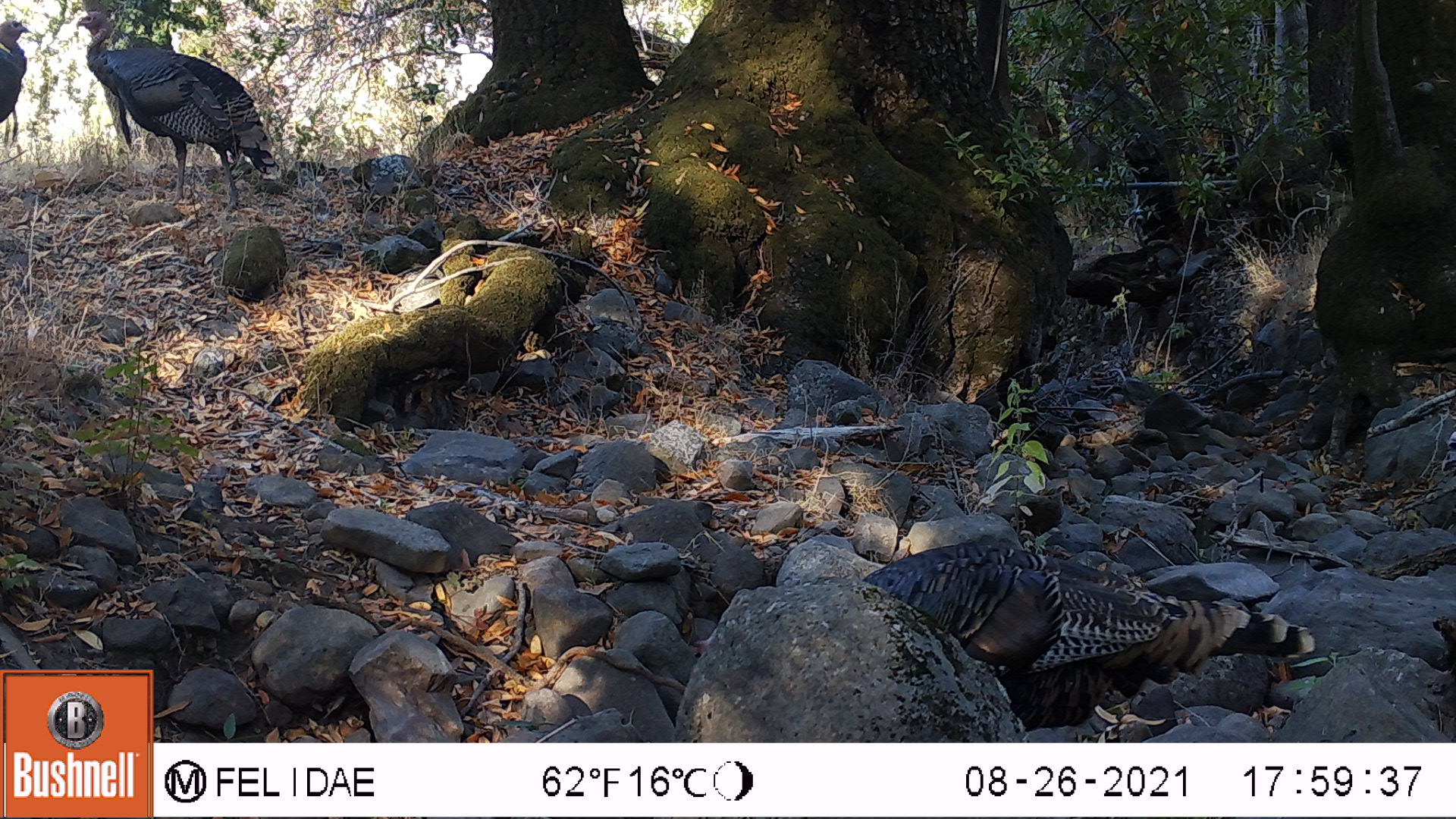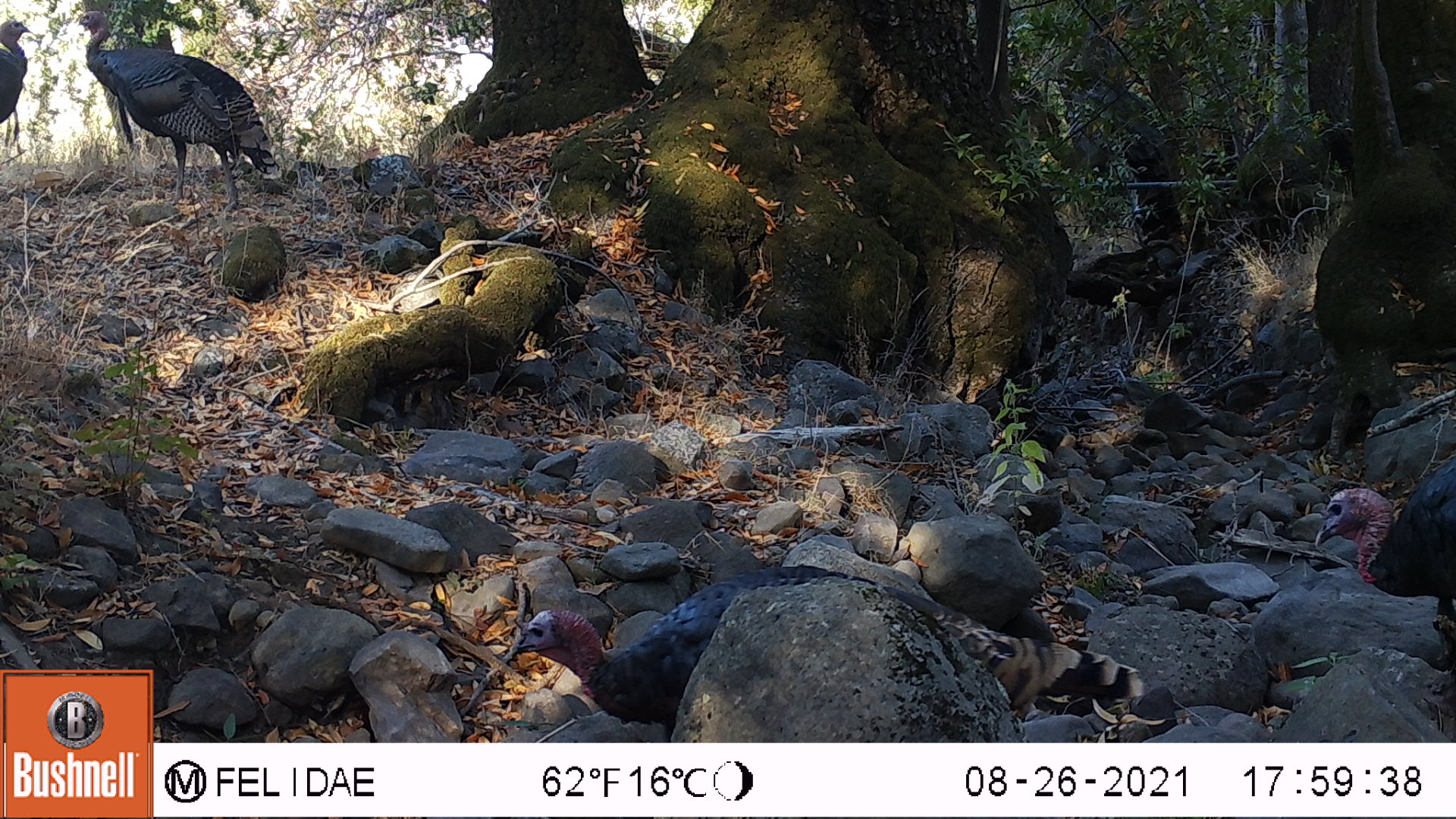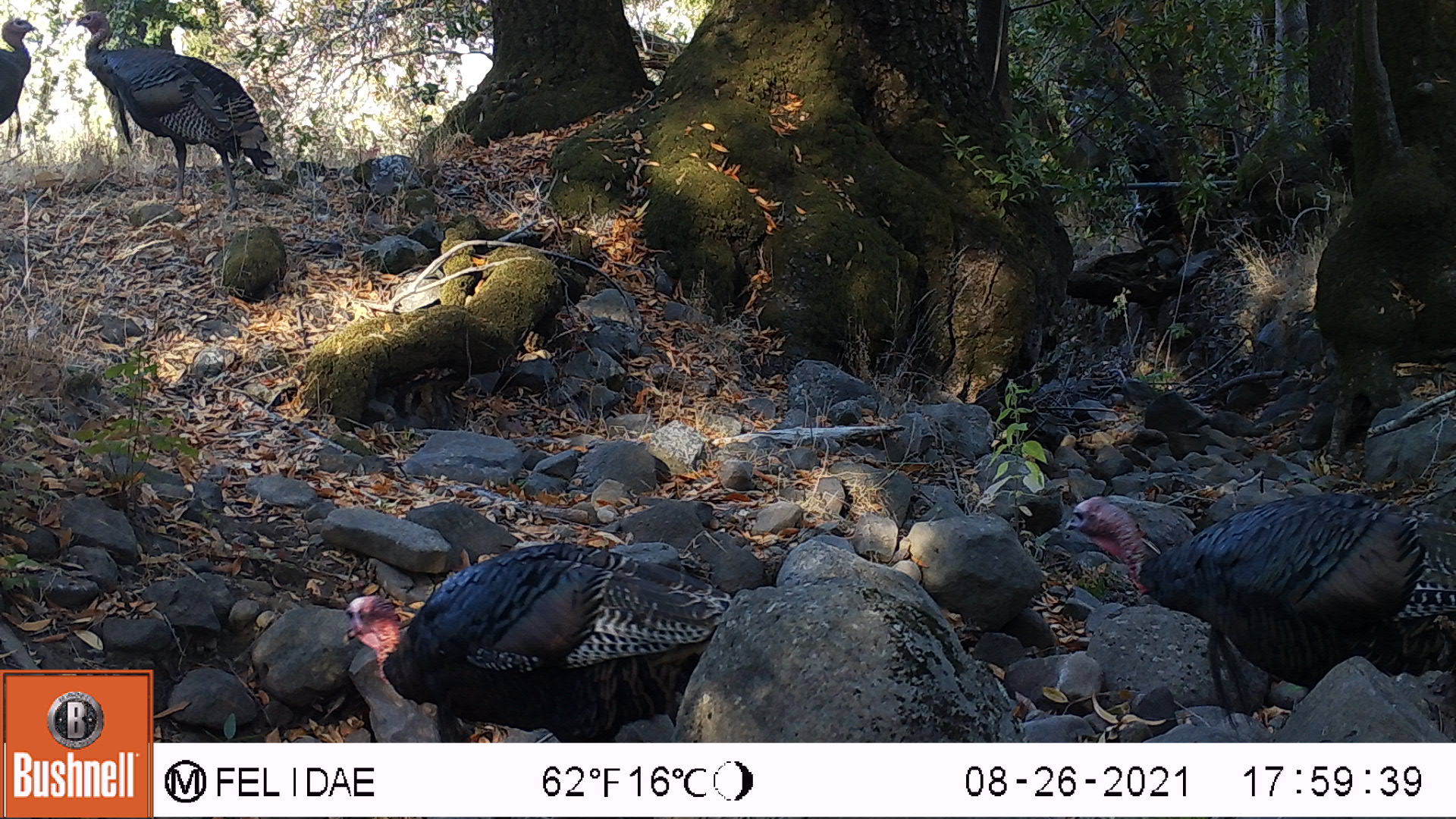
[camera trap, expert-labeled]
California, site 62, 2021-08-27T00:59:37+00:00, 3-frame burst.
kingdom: Animalia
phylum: Chordata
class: Aves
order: Galliformes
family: Phasianidae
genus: Meleagris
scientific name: Meleagris gallopavo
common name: turkey